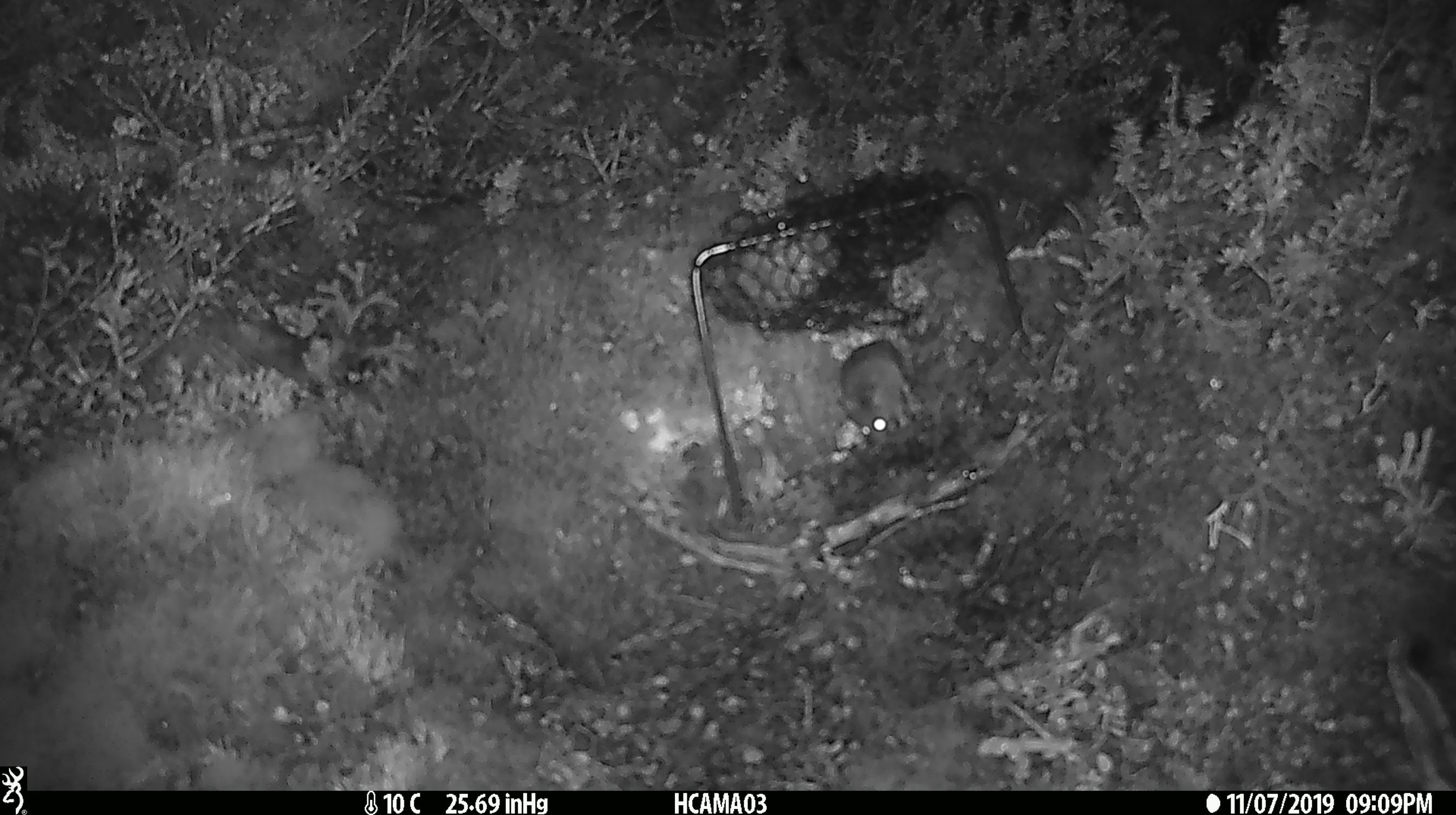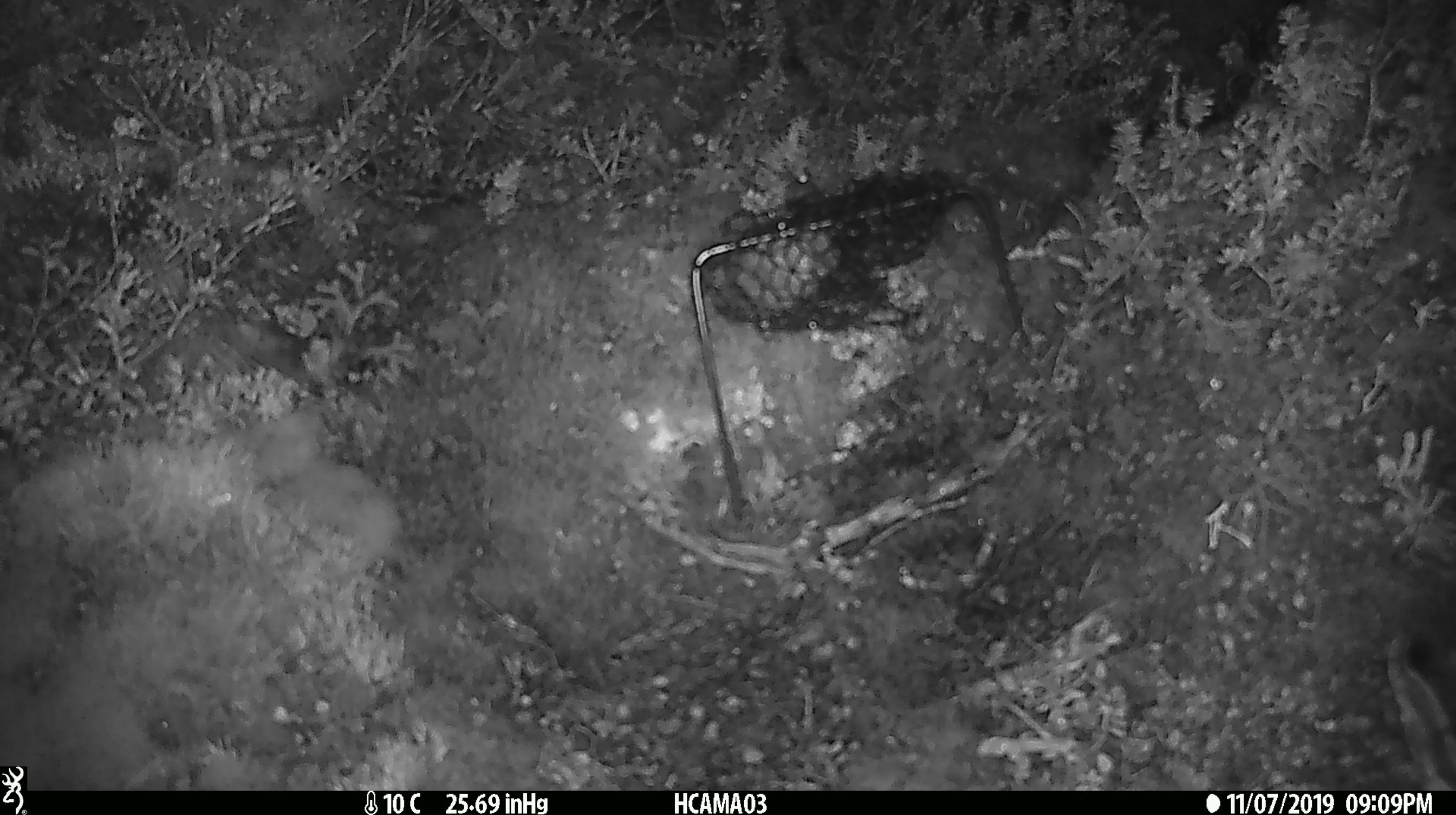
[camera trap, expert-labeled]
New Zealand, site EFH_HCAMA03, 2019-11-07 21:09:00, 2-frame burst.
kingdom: Animalia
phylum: Chordata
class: Mammalia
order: Rodentia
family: Muridae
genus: Mus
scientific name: Mus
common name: mouse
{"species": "mouse (Mus)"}